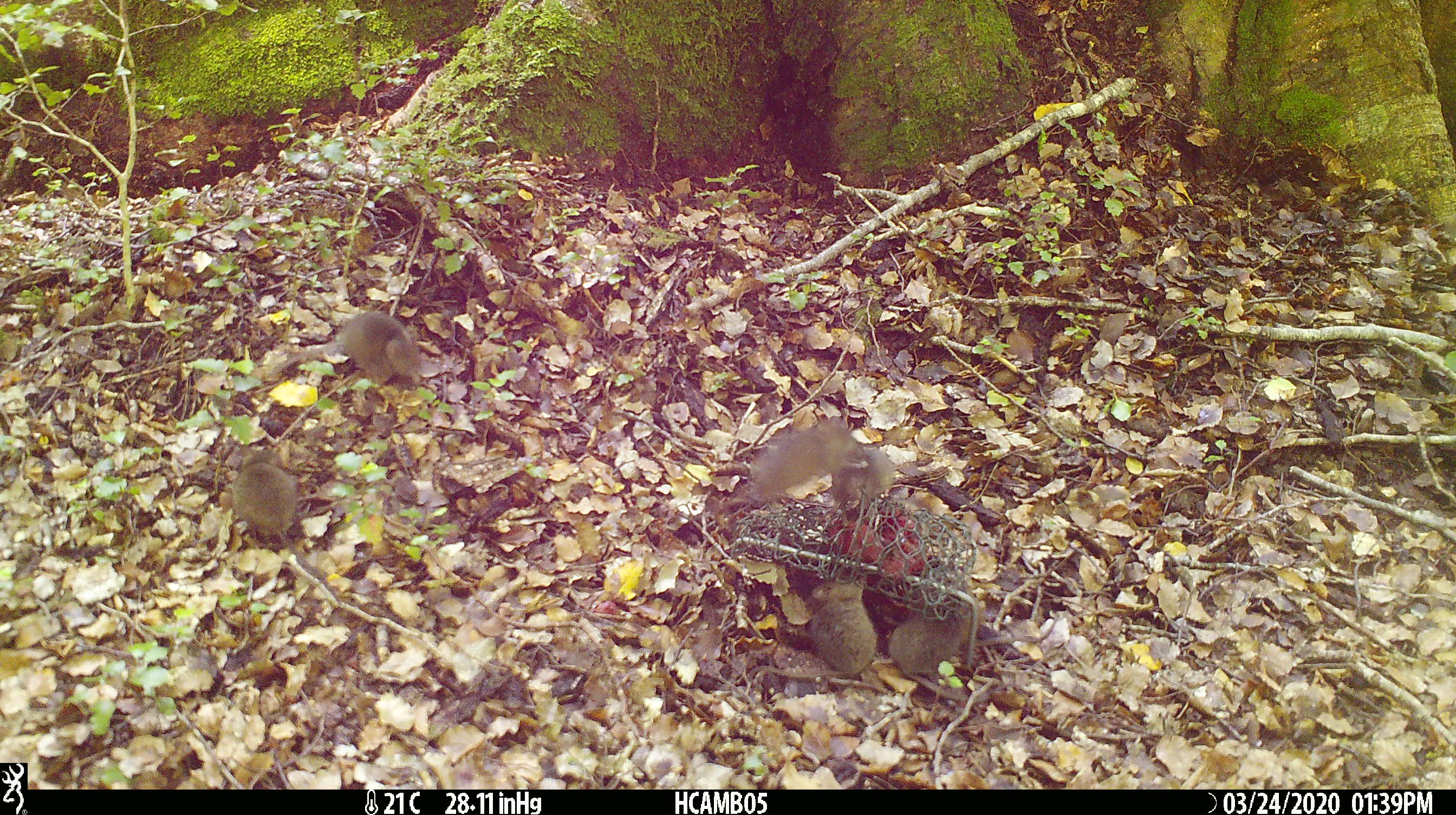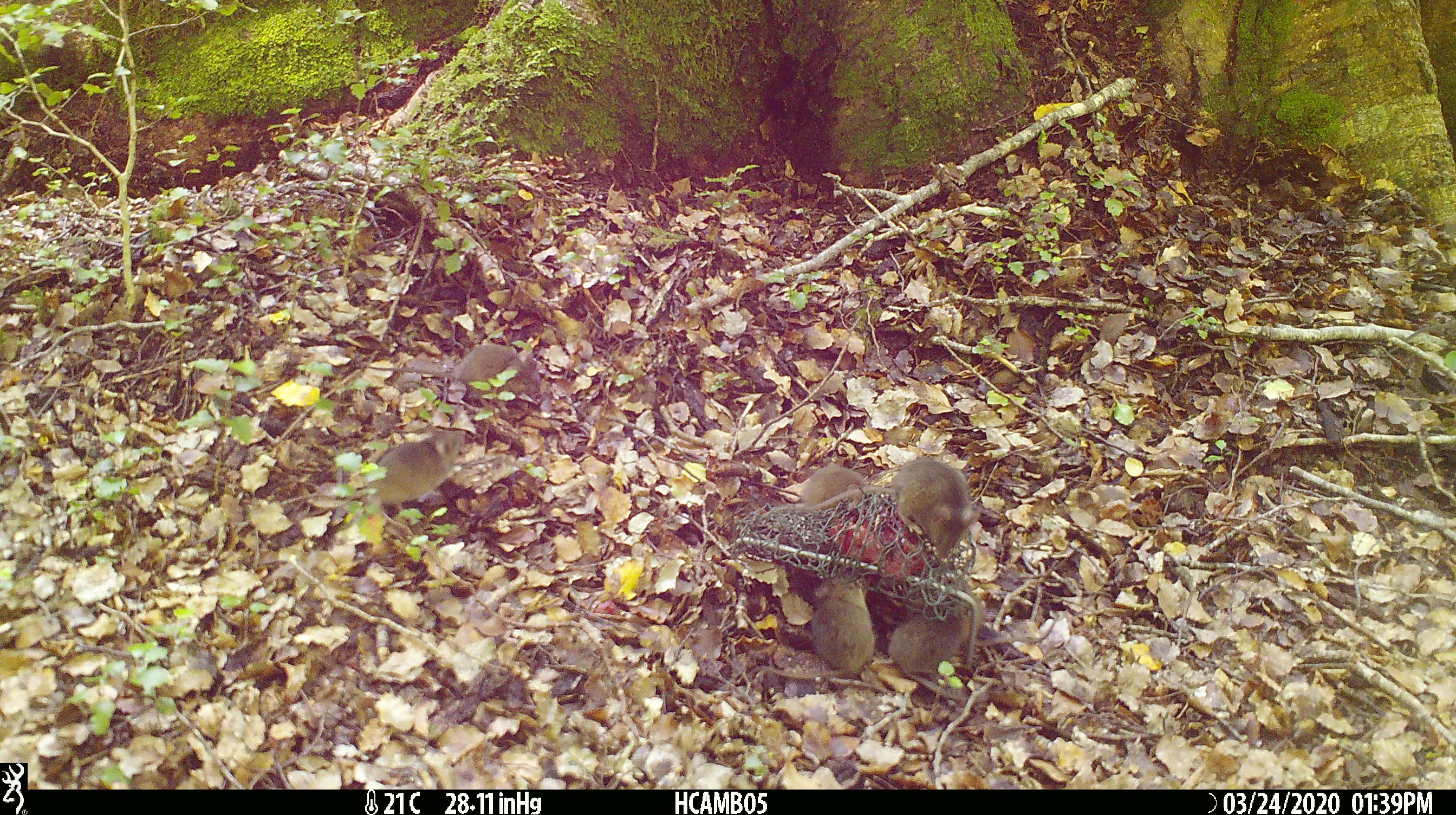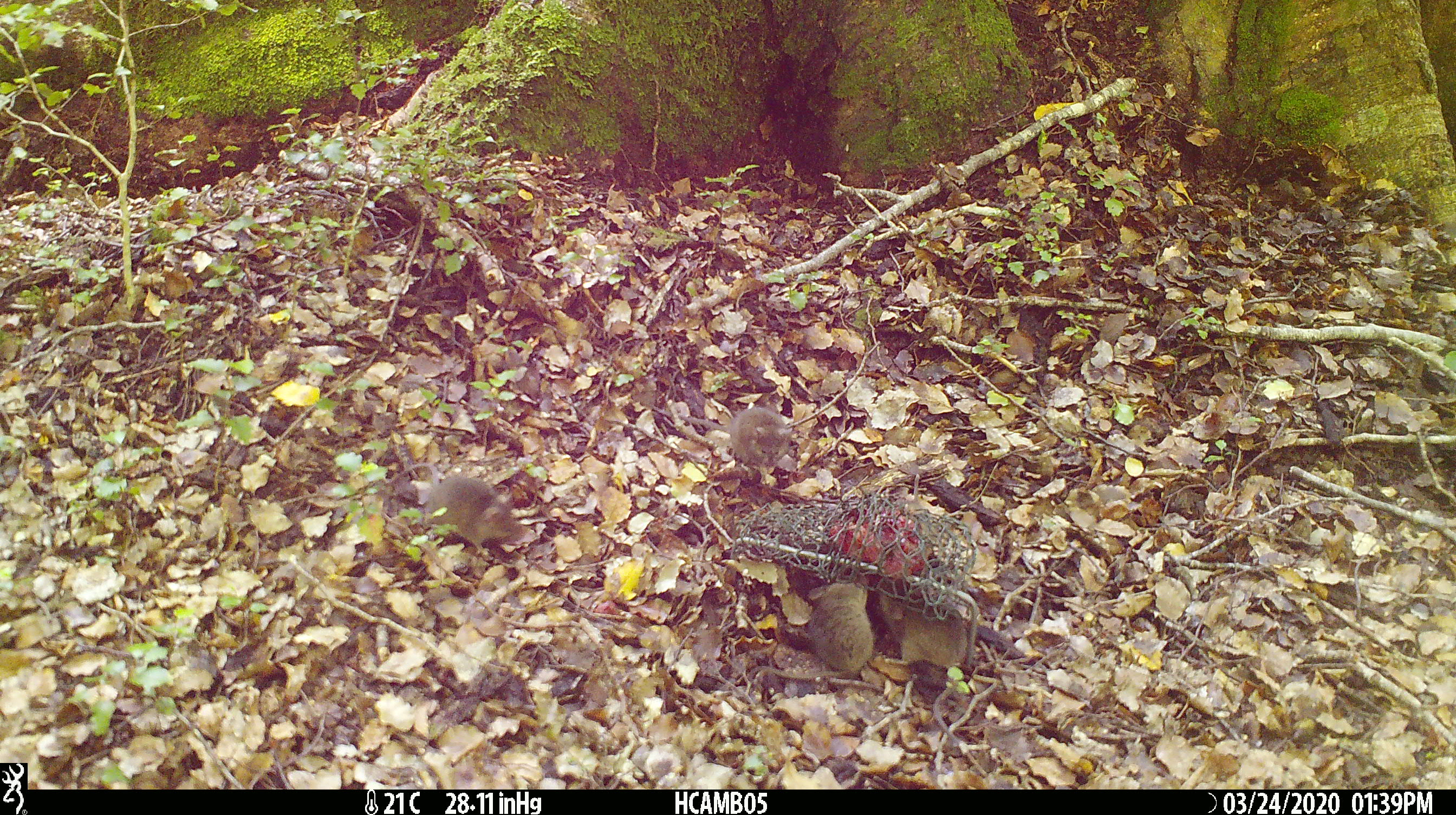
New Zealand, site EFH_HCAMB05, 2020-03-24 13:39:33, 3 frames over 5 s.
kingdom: Animalia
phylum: Chordata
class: Mammalia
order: Rodentia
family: Muridae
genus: Mus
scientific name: Mus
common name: mouse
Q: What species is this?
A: Mouse (Mus).